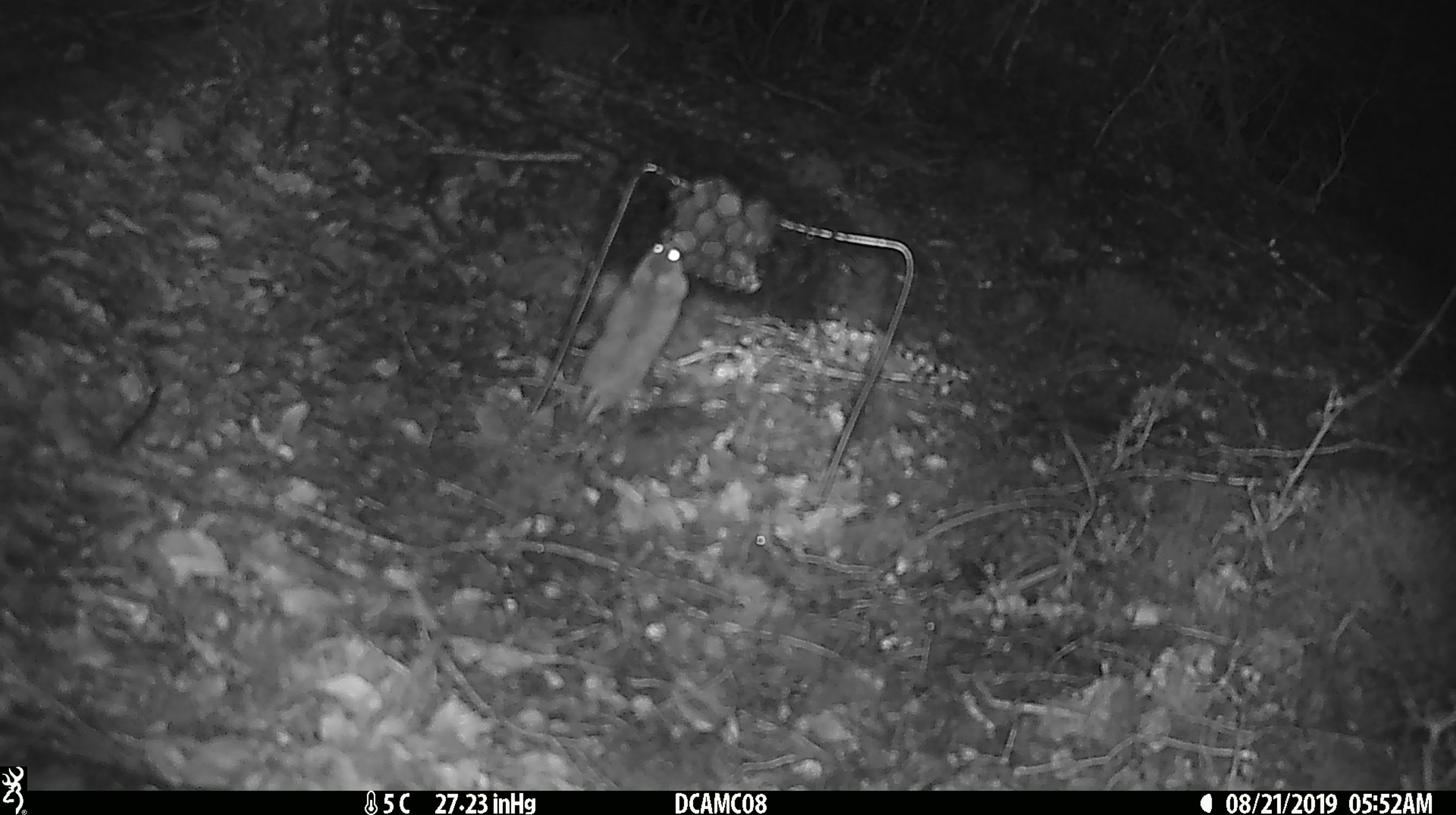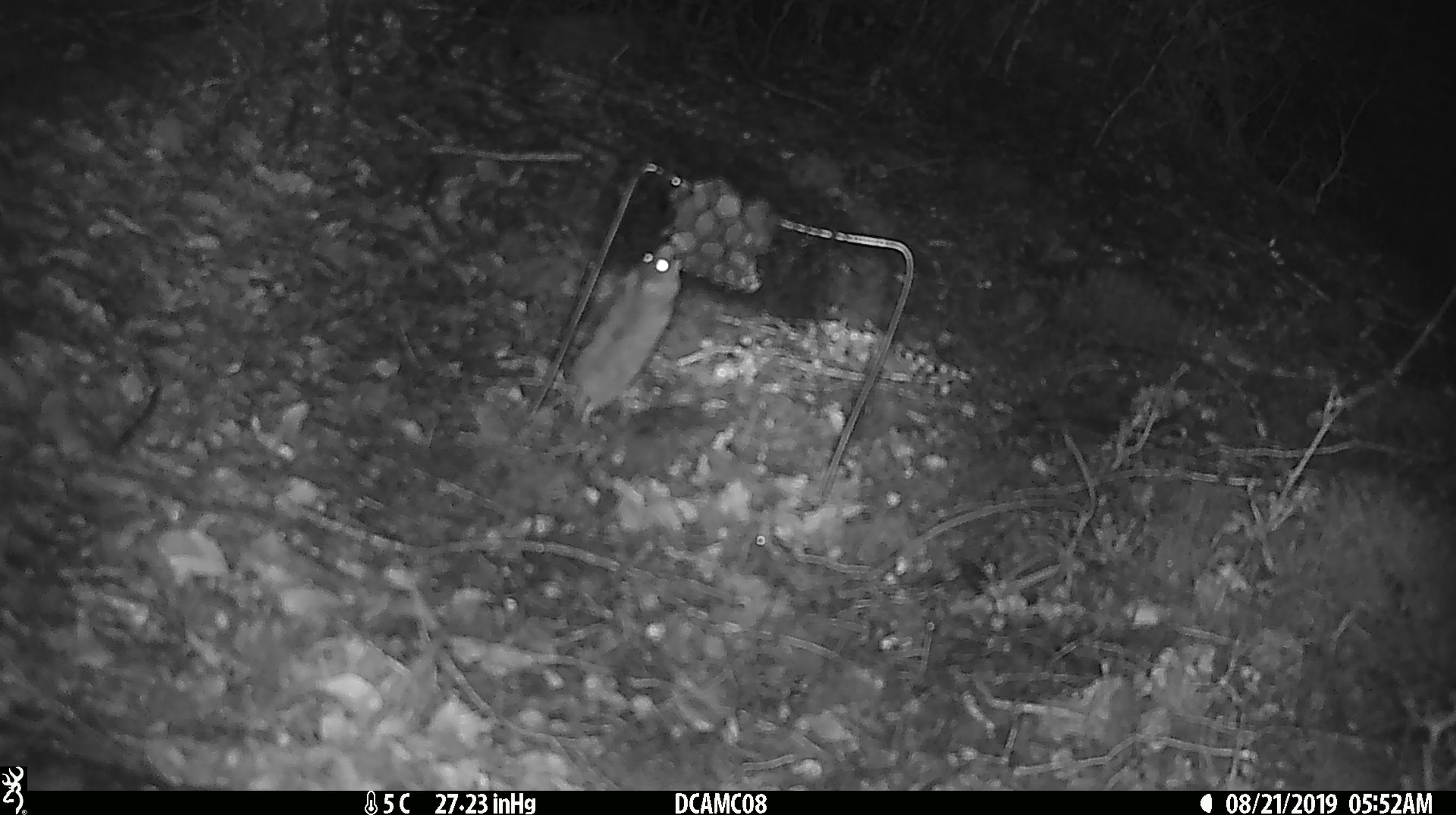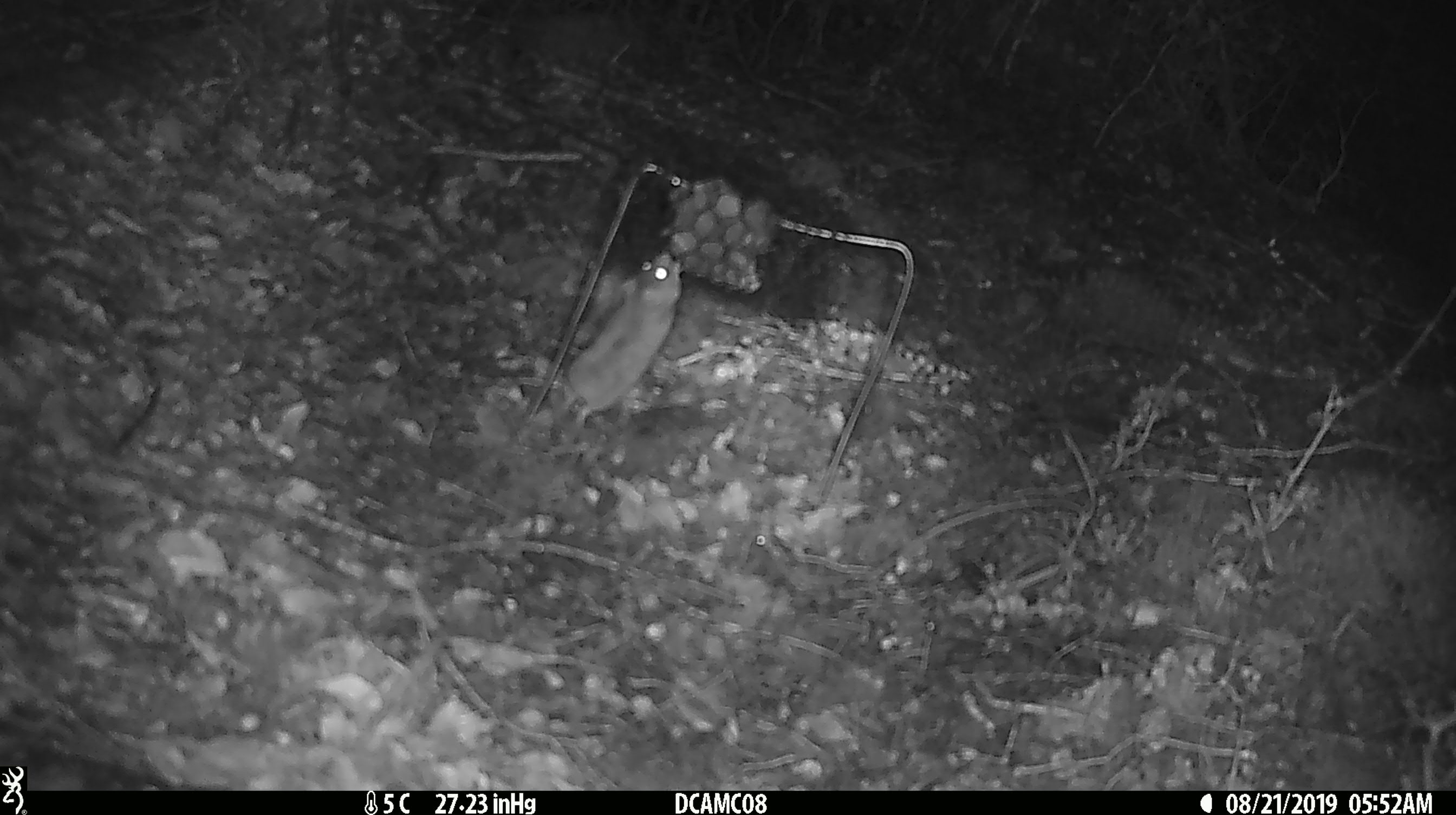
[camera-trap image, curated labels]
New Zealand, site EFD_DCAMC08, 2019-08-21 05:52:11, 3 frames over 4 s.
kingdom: Animalia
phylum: Chordata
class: Mammalia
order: Rodentia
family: Muridae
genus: Mus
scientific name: Mus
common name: mouse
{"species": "mouse (Mus)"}